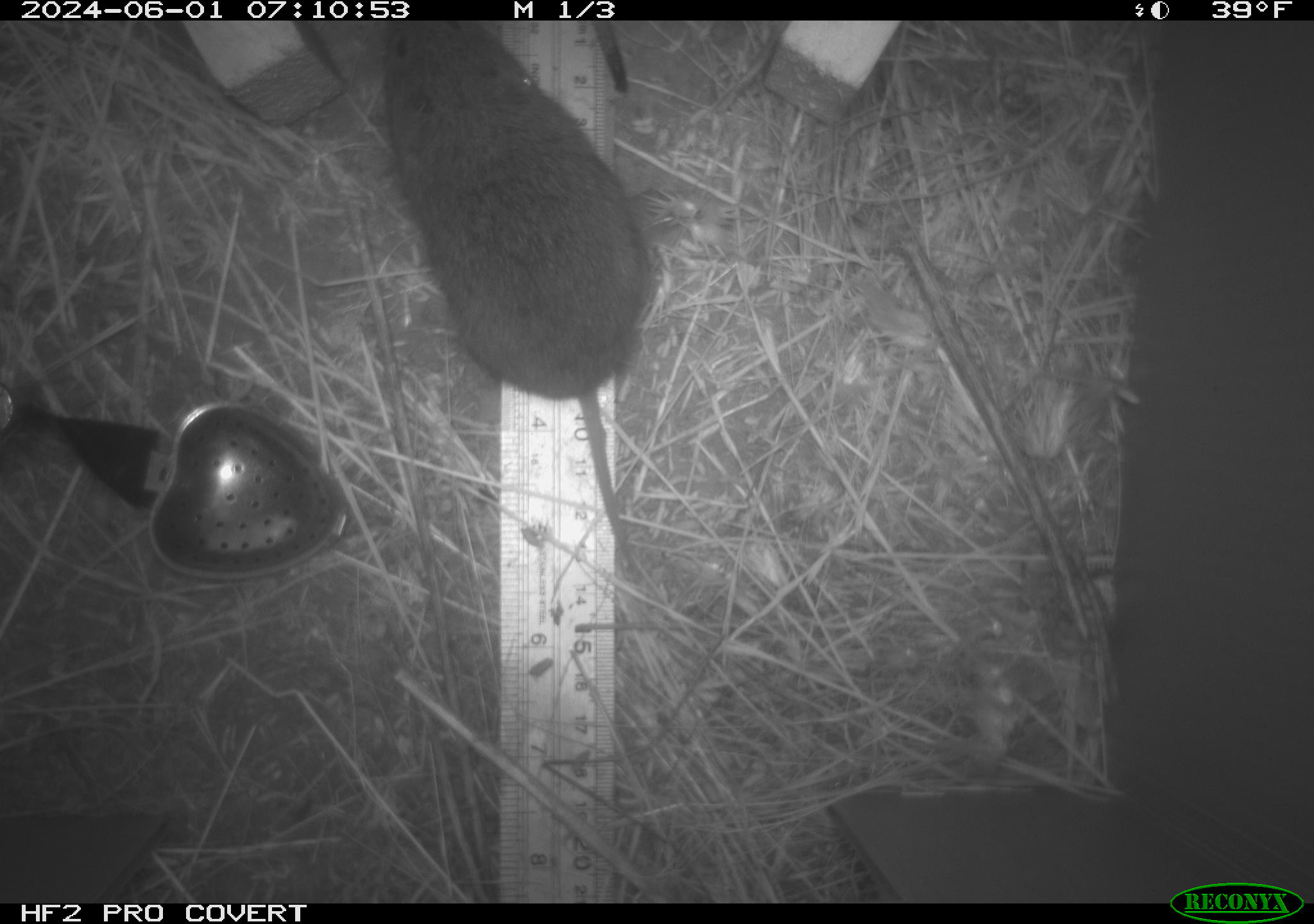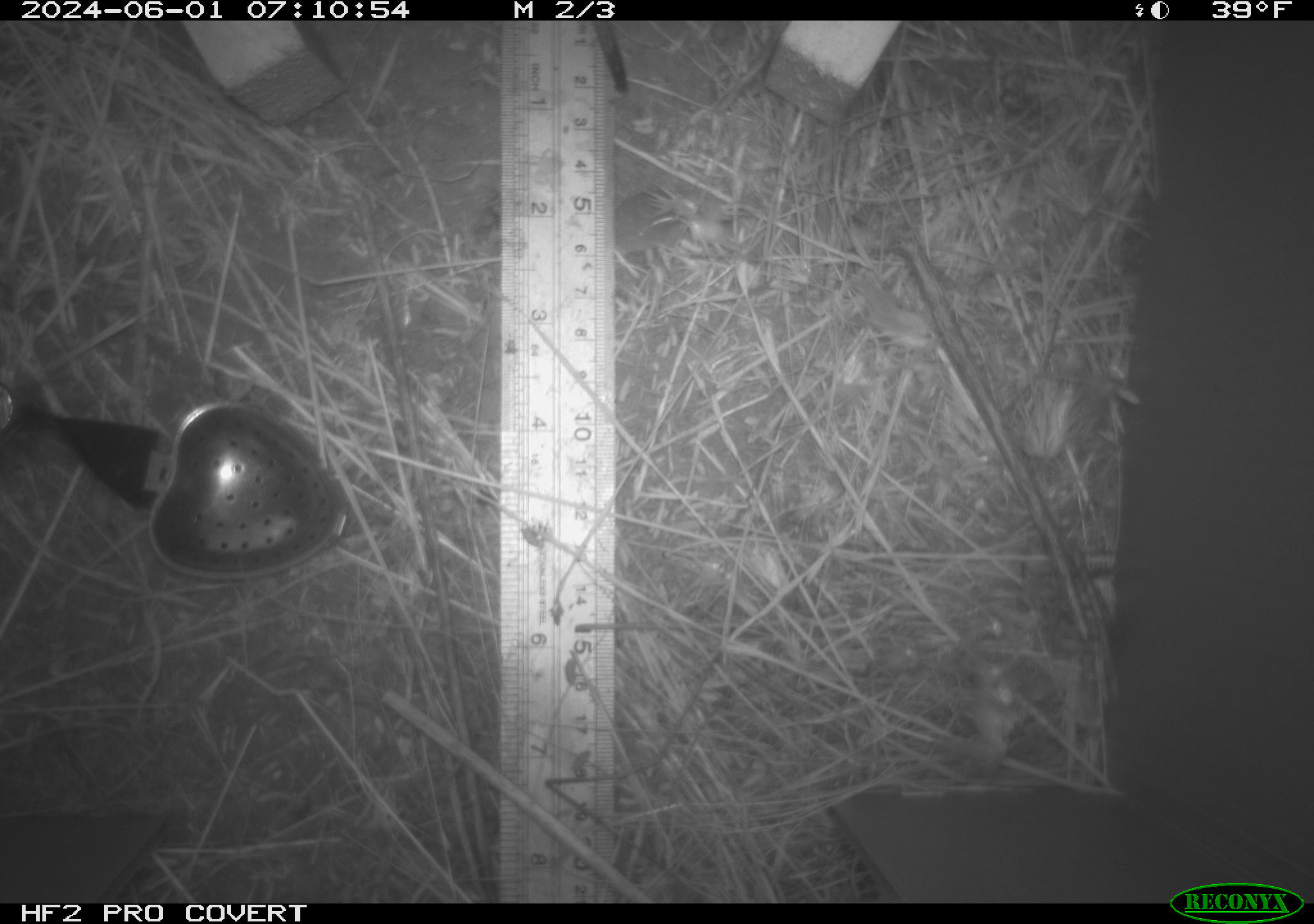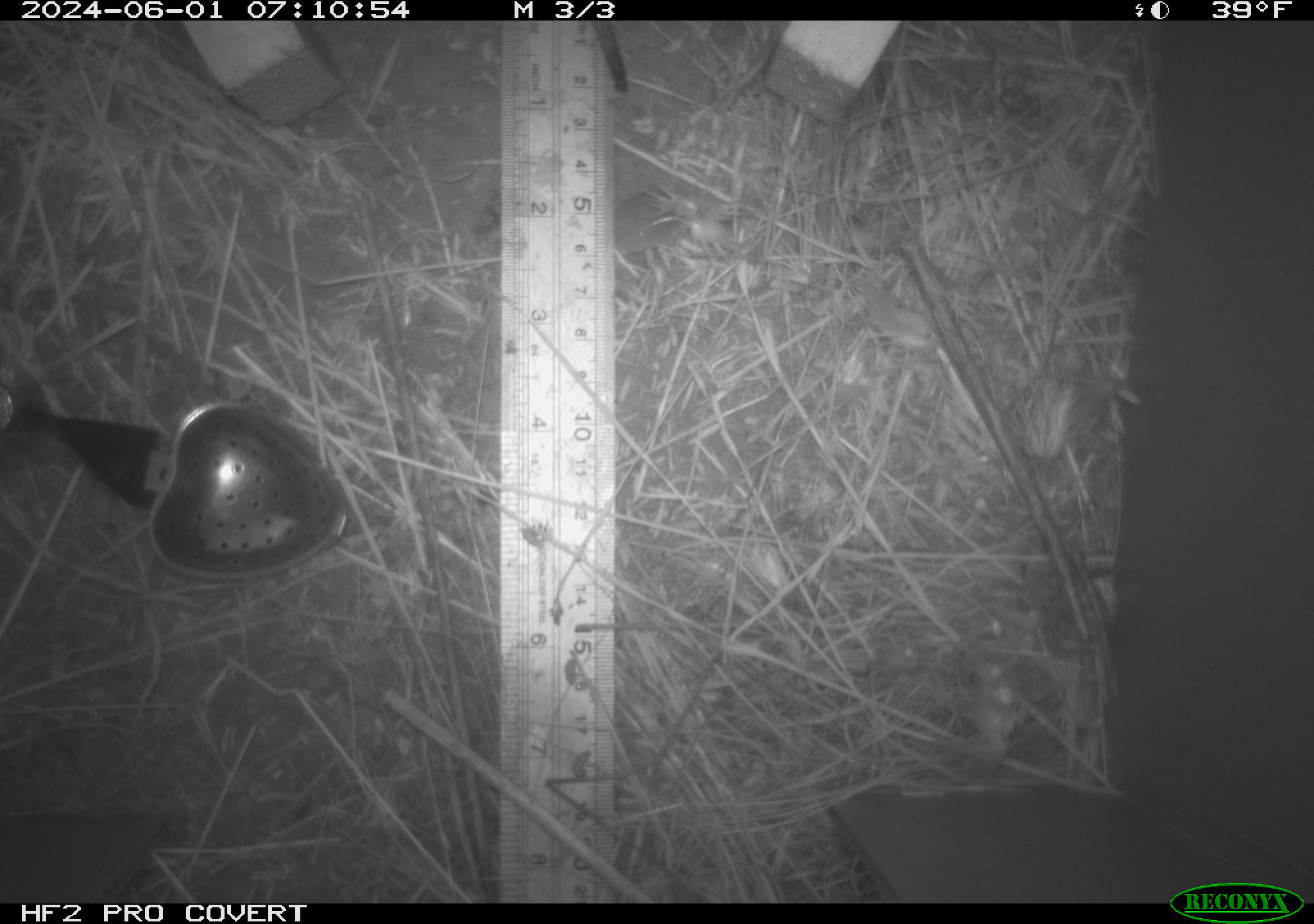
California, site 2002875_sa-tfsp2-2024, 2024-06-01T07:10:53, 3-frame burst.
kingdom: Animalia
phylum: Chordata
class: Mammalia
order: Rodentia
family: Cricetidae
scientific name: Arvicolinae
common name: voles, lemmings, and muskrats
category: arvicolinae subfamily